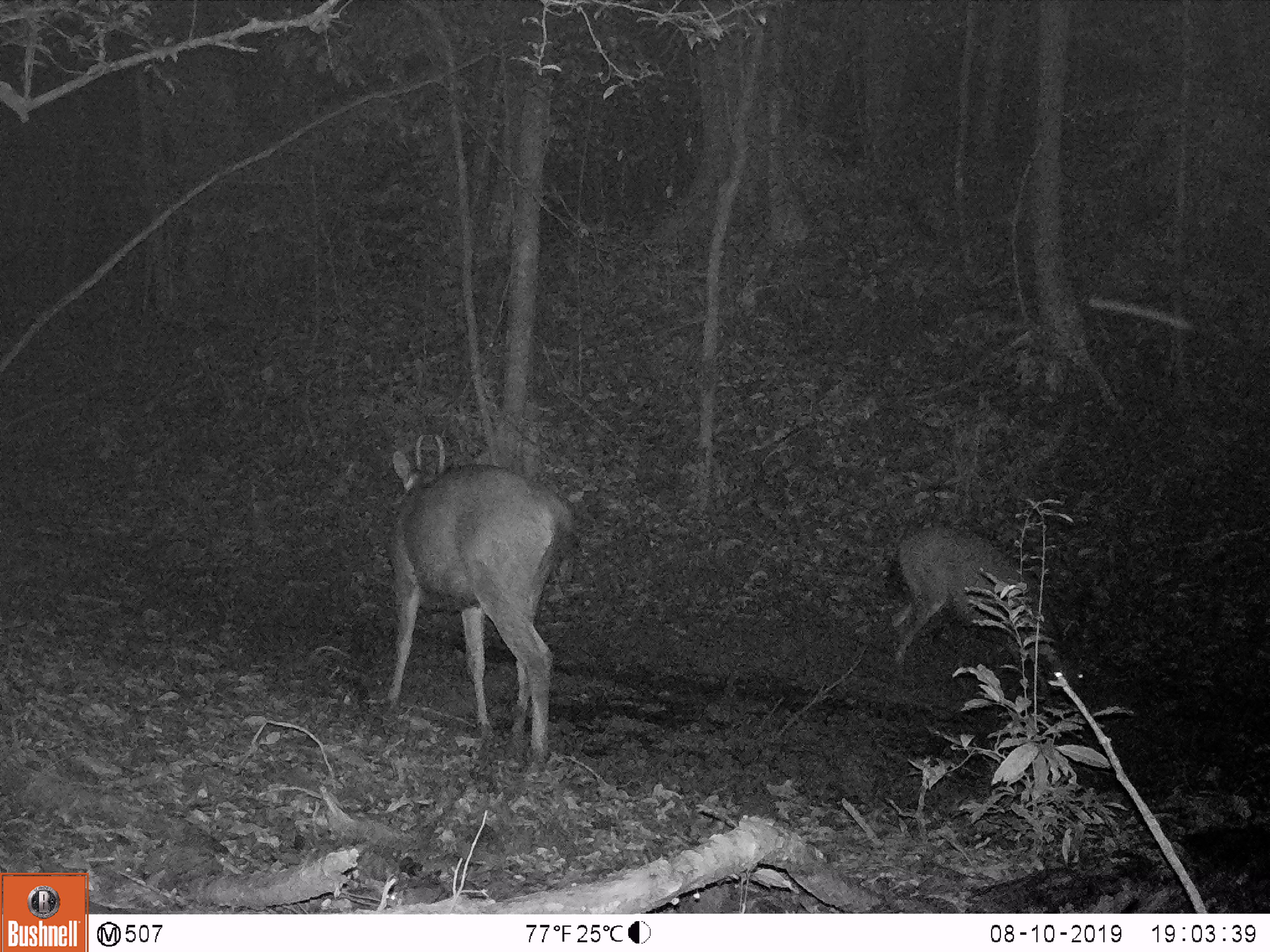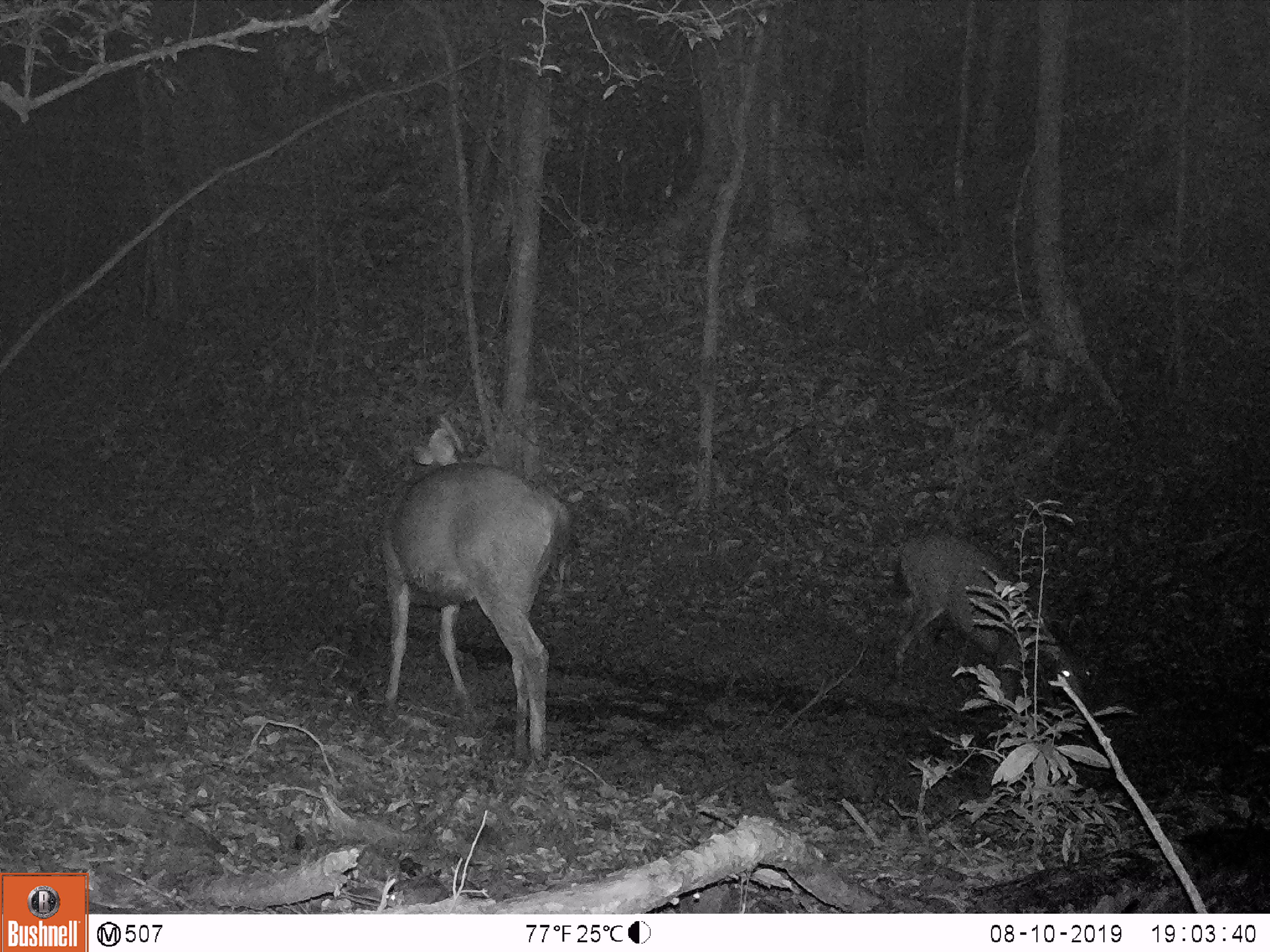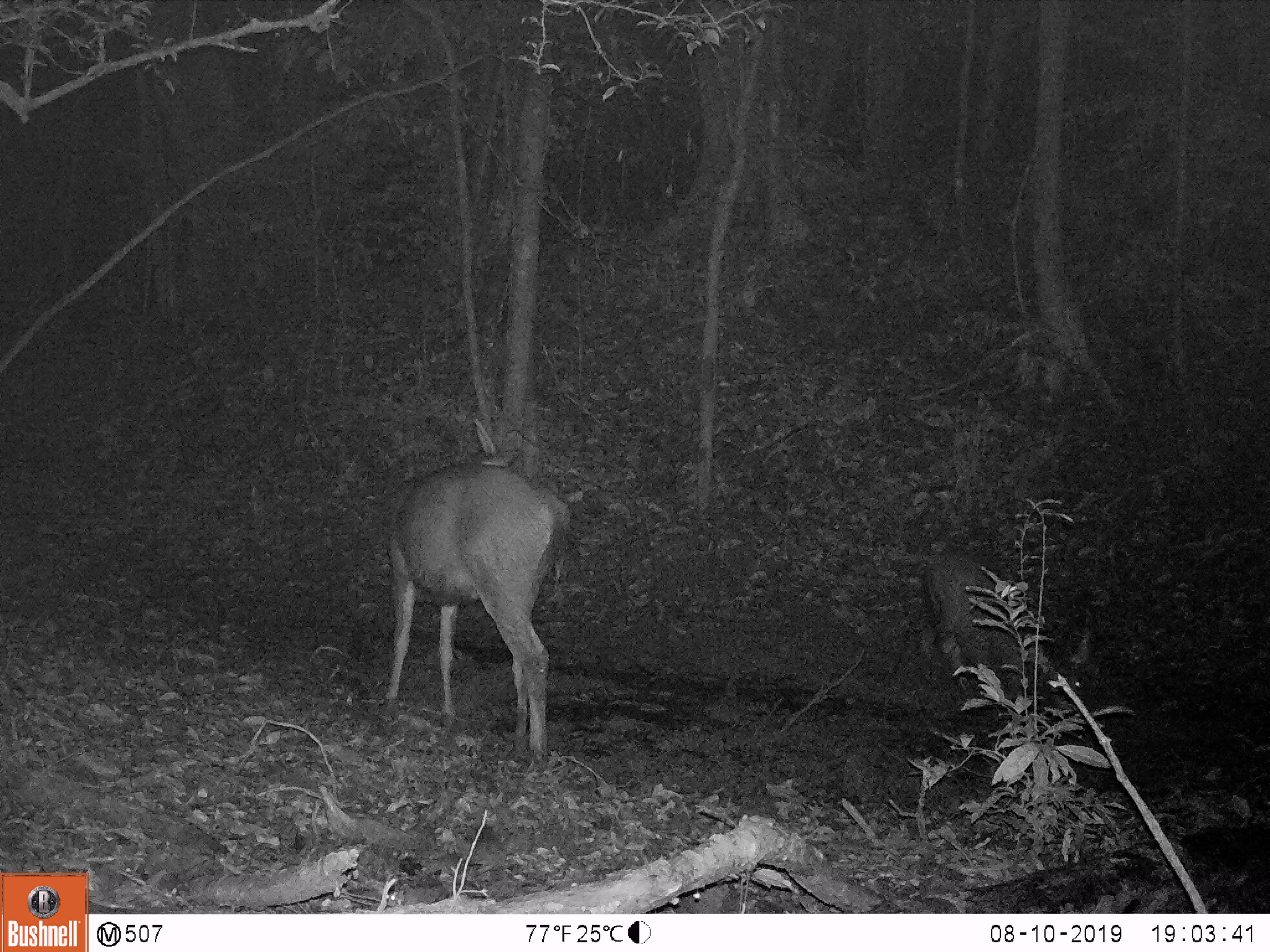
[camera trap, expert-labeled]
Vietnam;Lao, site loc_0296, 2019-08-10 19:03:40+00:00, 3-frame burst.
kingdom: Animalia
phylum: Chordata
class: Mammalia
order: Artiodactyla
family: Cervidae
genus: Rusa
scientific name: Rusa unicolor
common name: sambar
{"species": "sambar (Rusa unicolor)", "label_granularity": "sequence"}